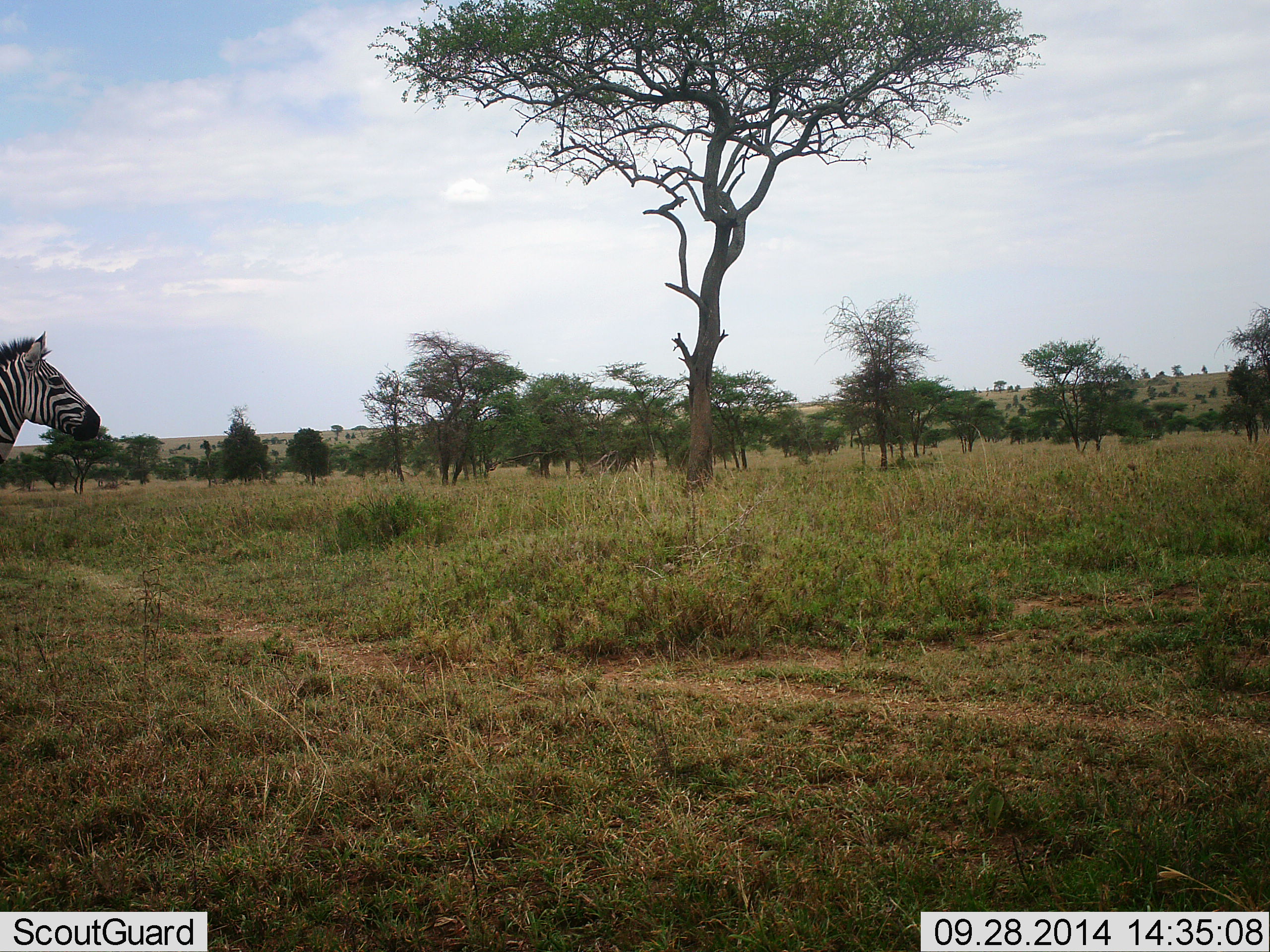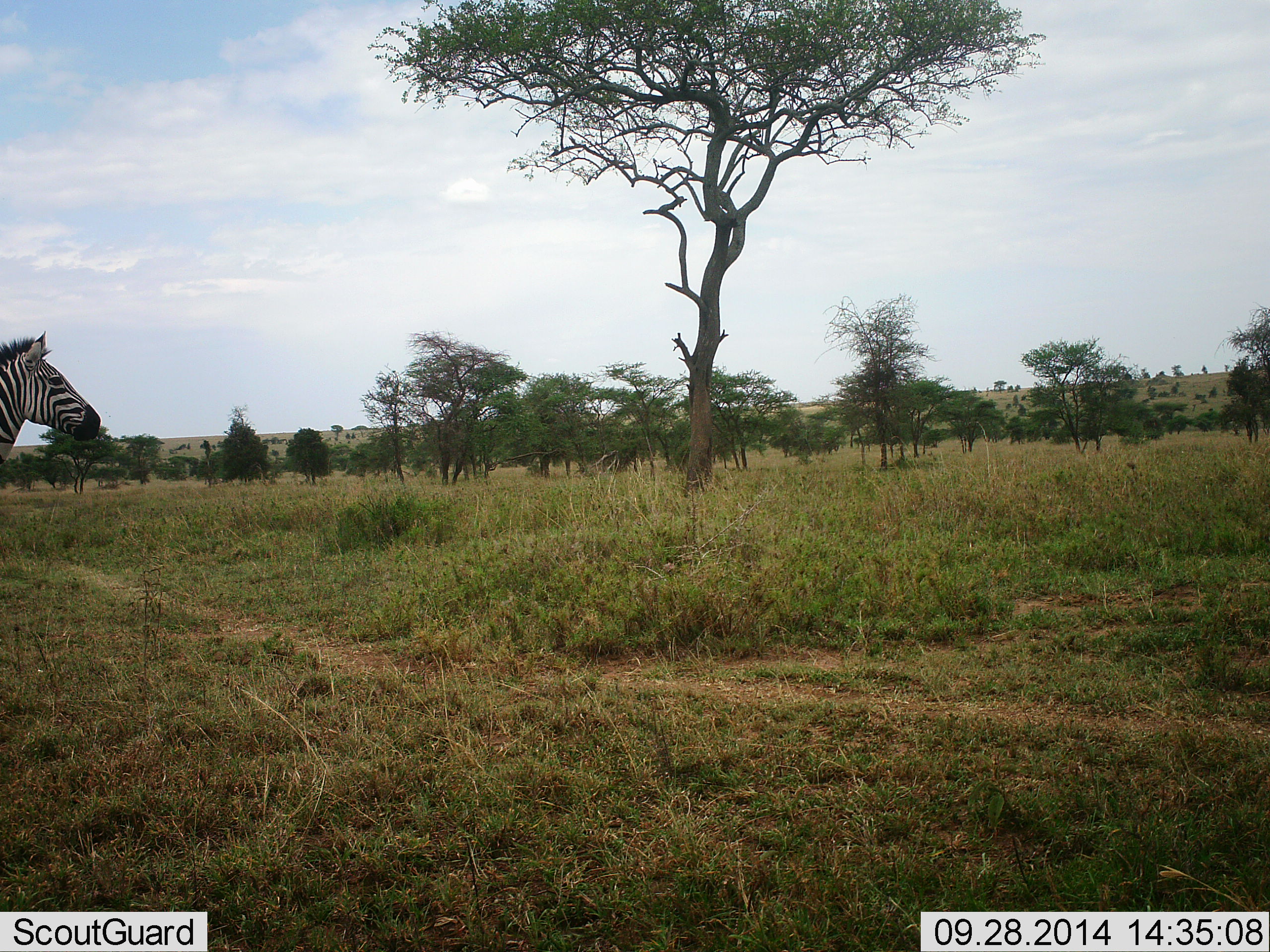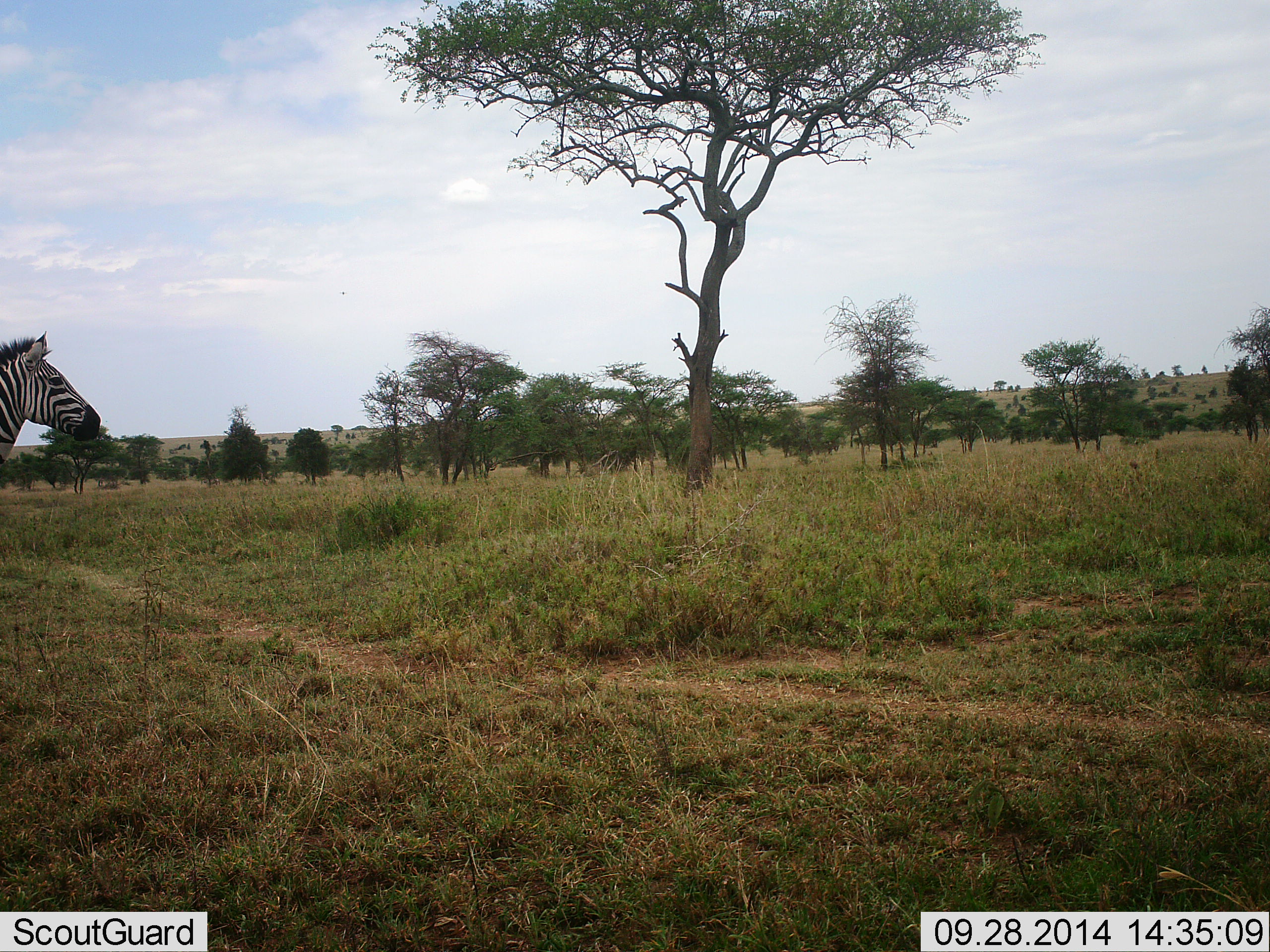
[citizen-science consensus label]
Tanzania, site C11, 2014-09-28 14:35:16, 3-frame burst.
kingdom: Animalia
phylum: Chordata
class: Mammalia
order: Perissodactyla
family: Equidae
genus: Equus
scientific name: Equus quagga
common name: plains zebra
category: zebra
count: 1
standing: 100%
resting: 0%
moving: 0%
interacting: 0%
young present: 0%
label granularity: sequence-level